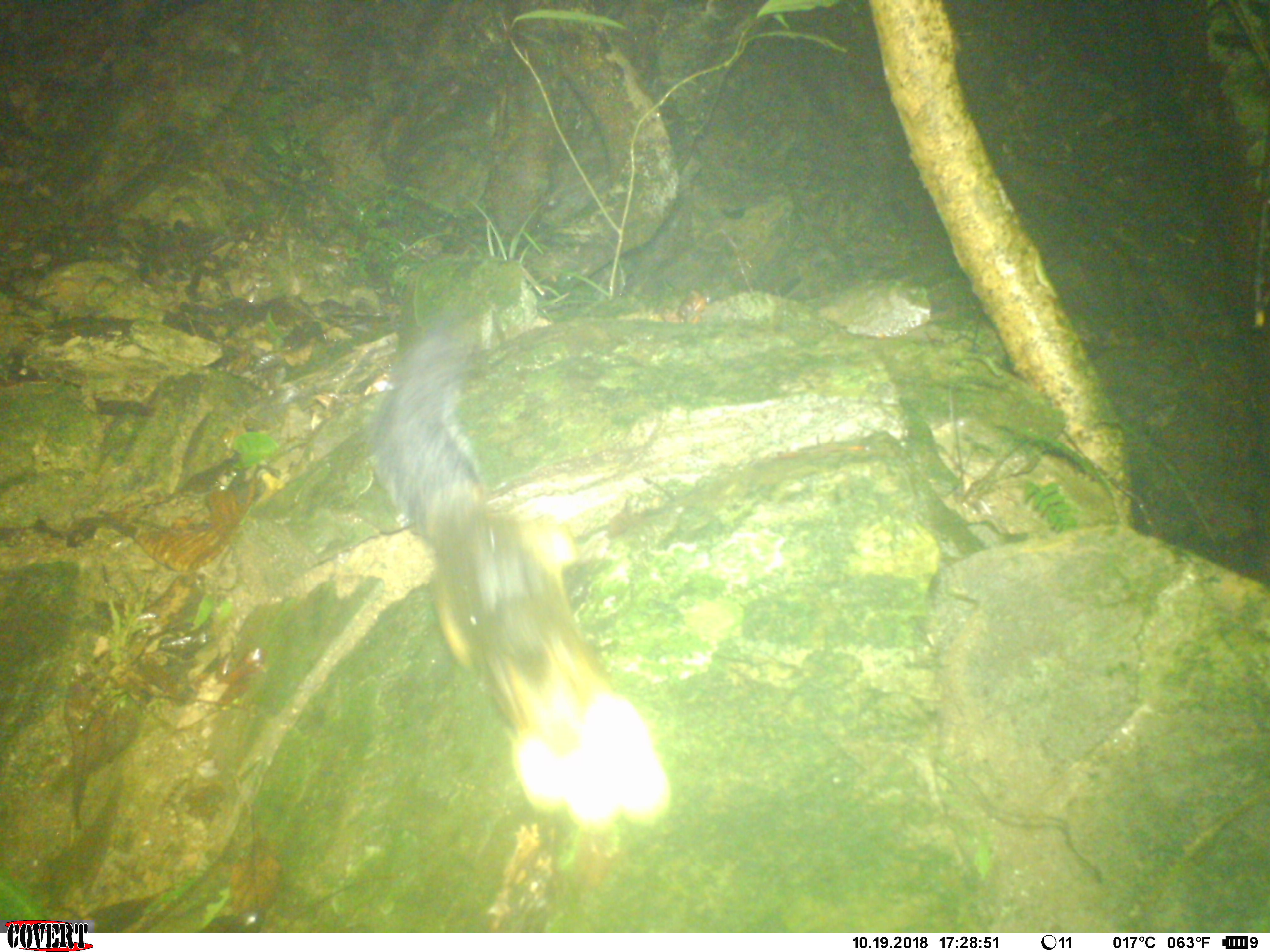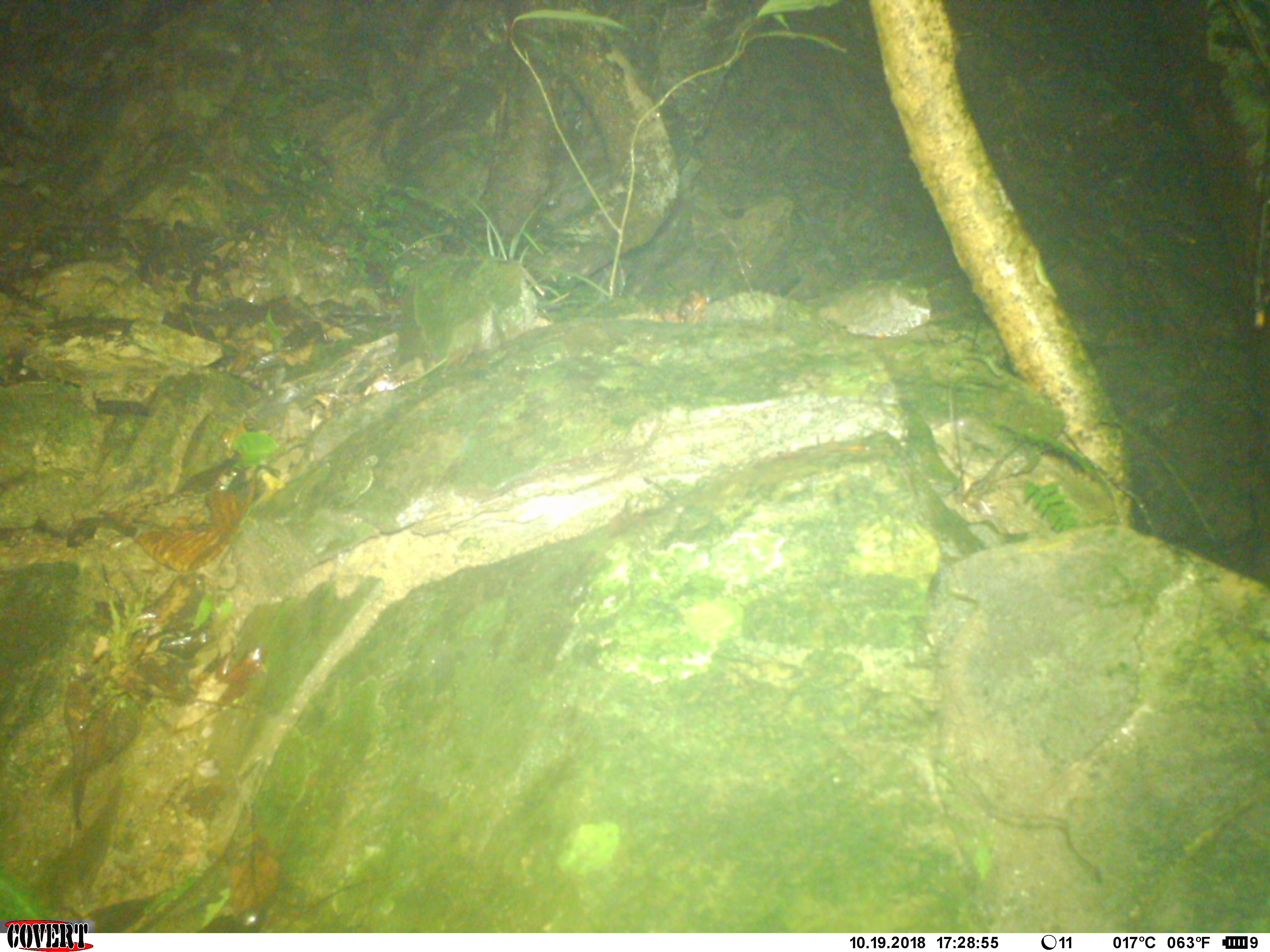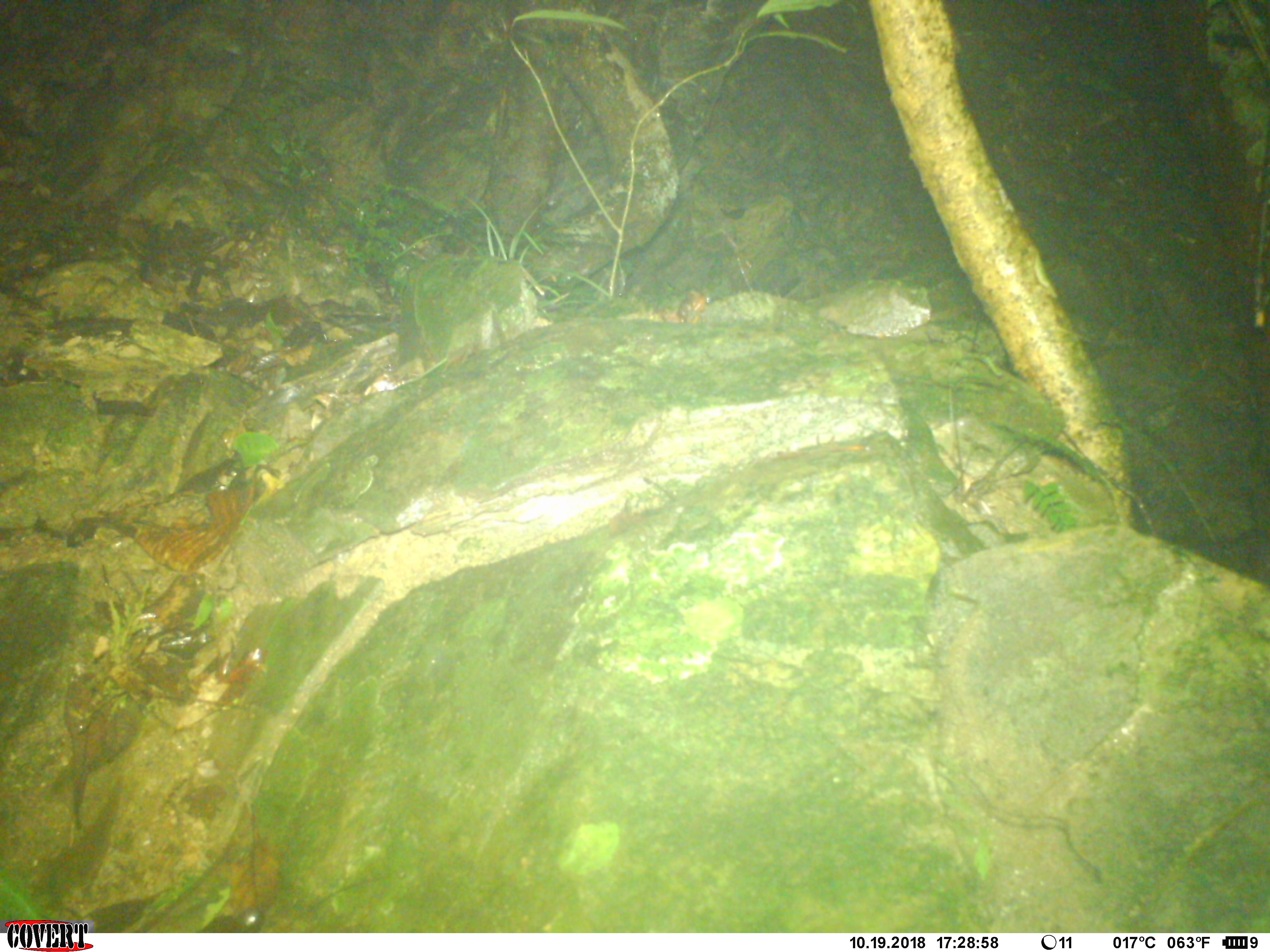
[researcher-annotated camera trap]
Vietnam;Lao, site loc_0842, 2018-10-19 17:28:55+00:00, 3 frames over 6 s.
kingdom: Animalia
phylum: Chordata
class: Mammalia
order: Rodentia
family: Sciuridae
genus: Dremomys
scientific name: Dremomys rufigenis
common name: red-cheeked squirrel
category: red cheeked squirrel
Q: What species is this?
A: Red cheeked squirrel (red-cheeked squirrel) (Dremomys rufigenis).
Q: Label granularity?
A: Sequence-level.